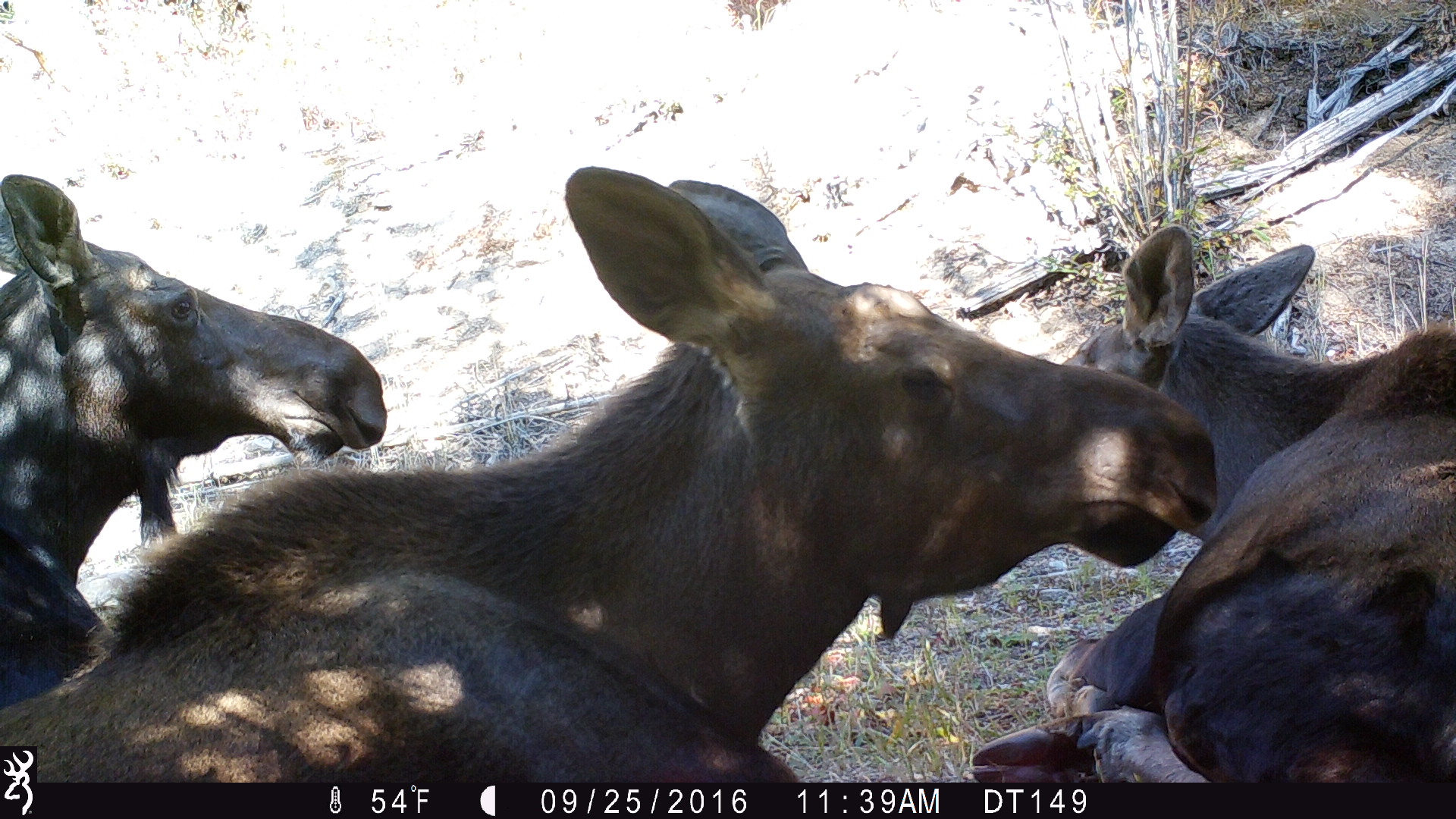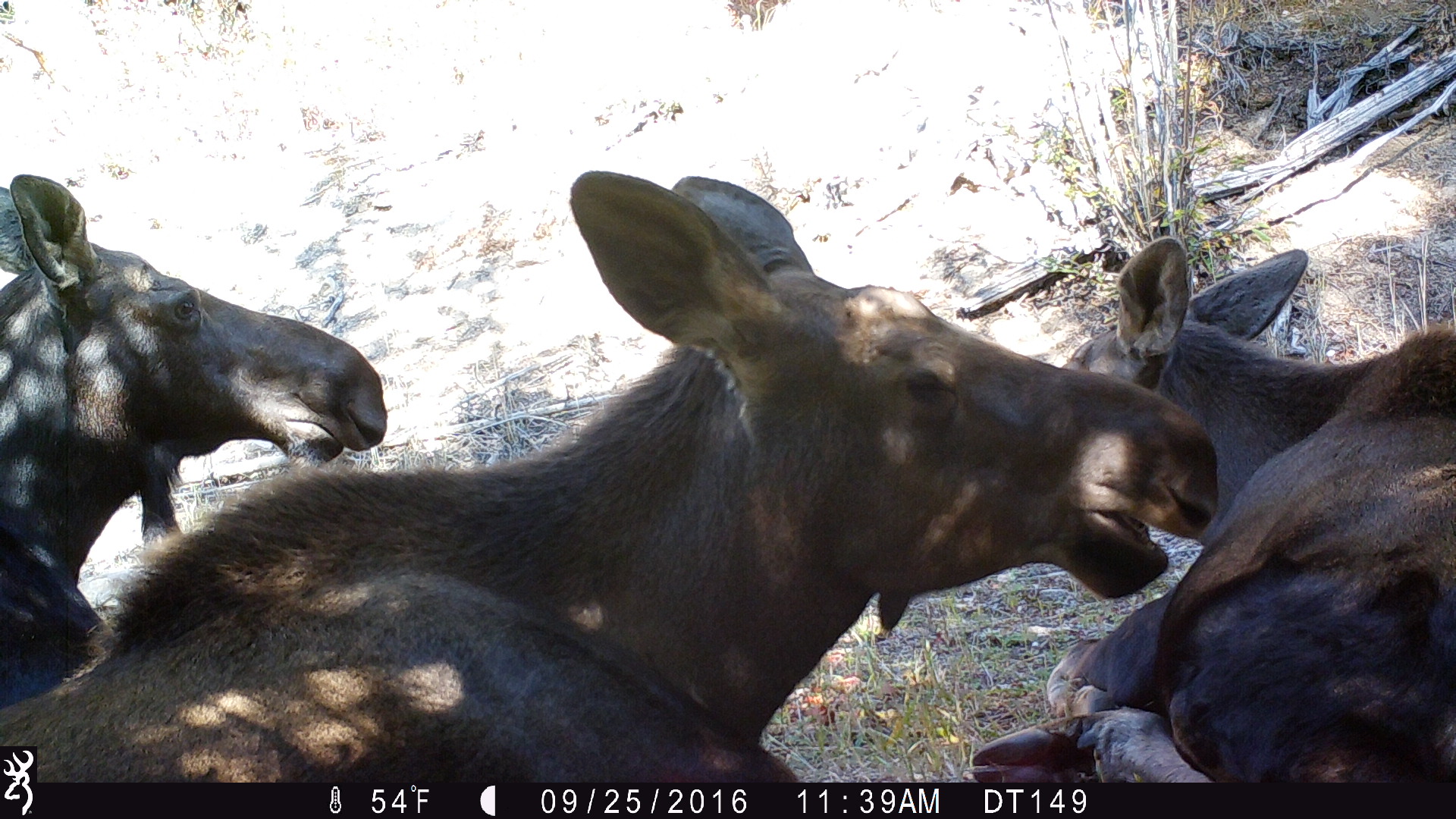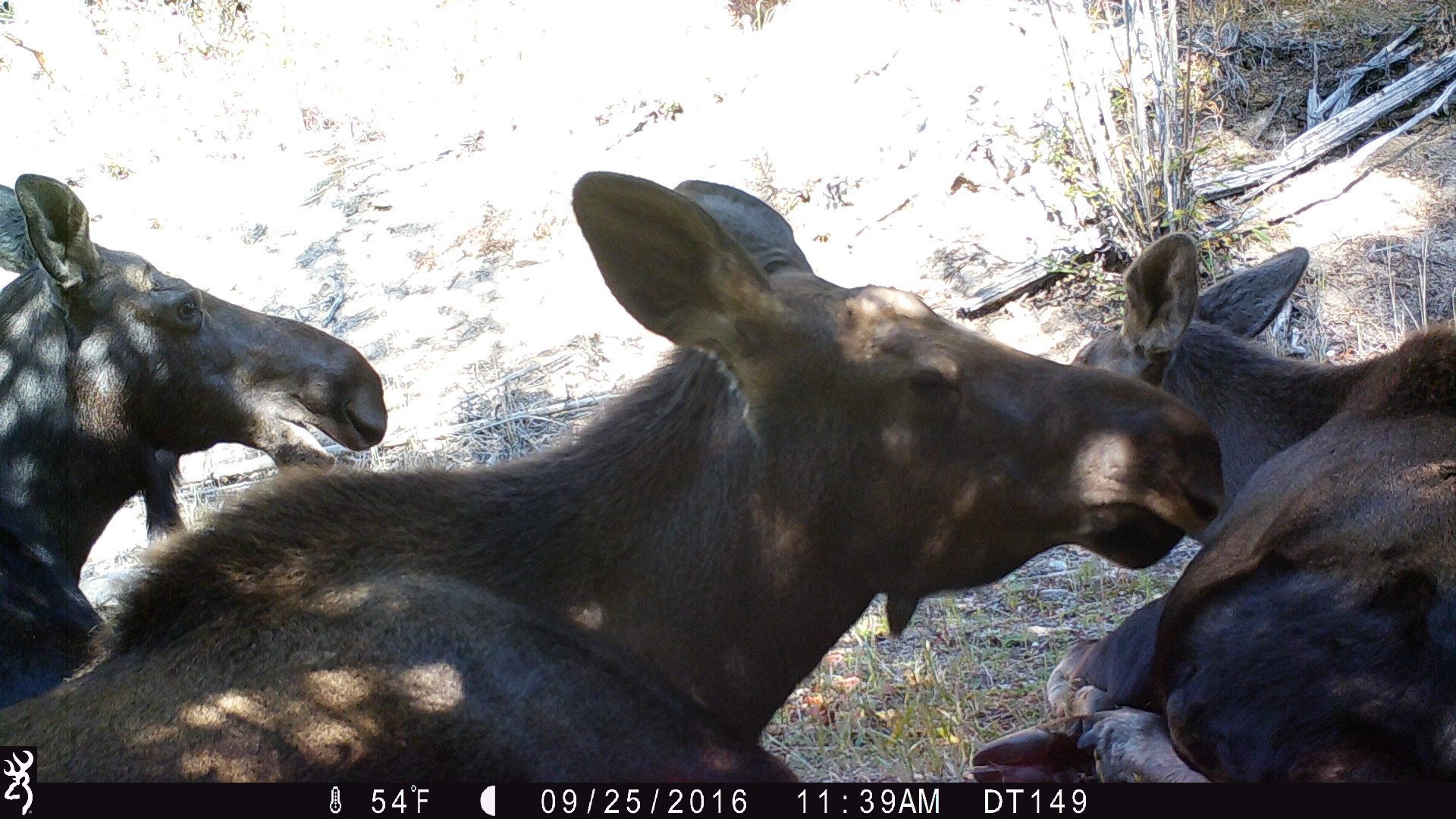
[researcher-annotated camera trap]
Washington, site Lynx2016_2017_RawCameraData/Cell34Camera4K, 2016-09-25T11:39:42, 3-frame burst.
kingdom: Animalia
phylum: Chordata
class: Mammalia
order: Artiodactyla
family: Cervidae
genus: Alces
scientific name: Alces alces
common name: moose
Alces alces (moose). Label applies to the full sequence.